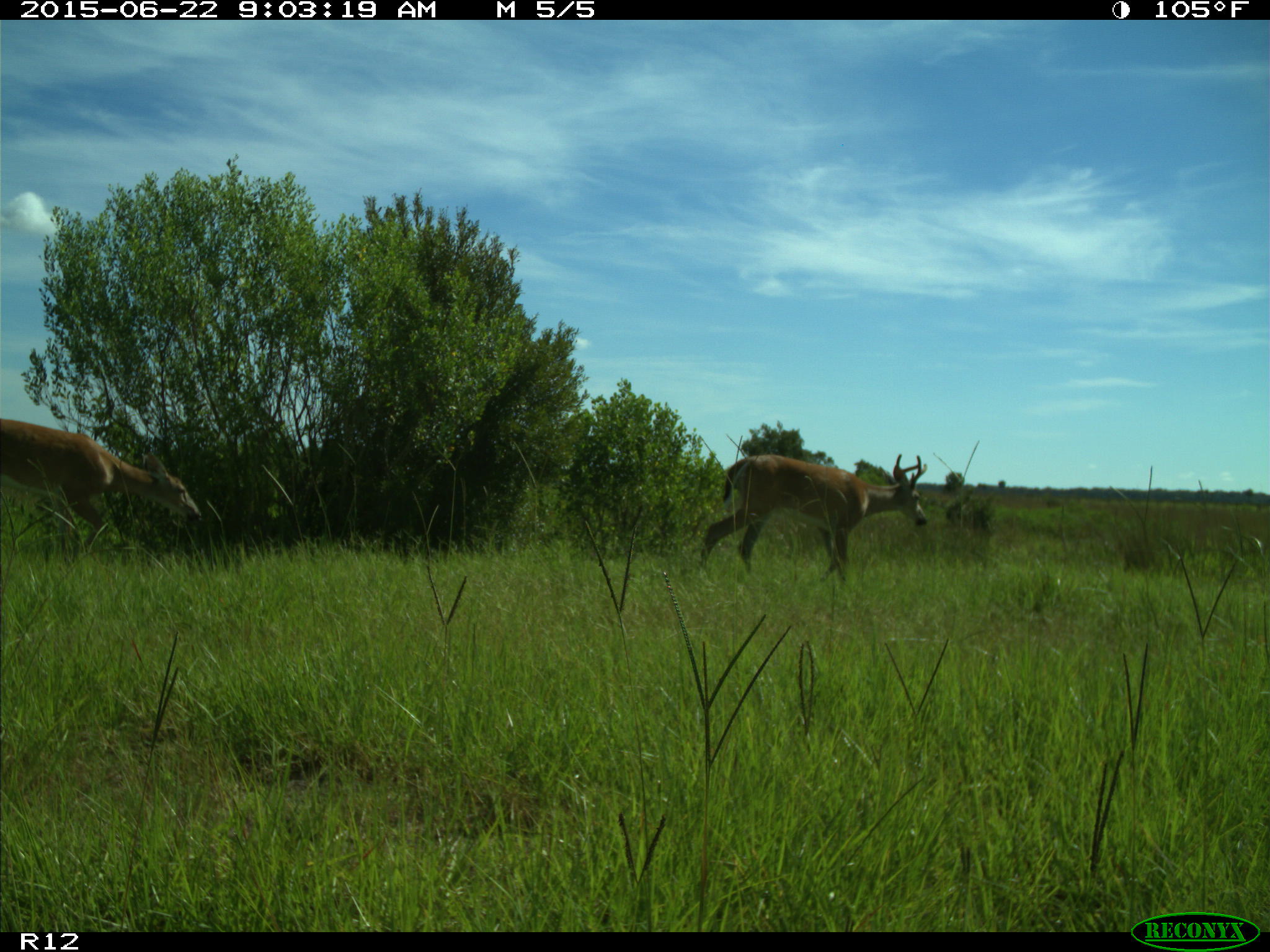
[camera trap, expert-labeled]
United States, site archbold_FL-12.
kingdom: Animalia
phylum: Chordata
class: Mammalia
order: Artiodactyla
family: Cervidae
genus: Odocoileus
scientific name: Odocoileus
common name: deer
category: unidentified deer